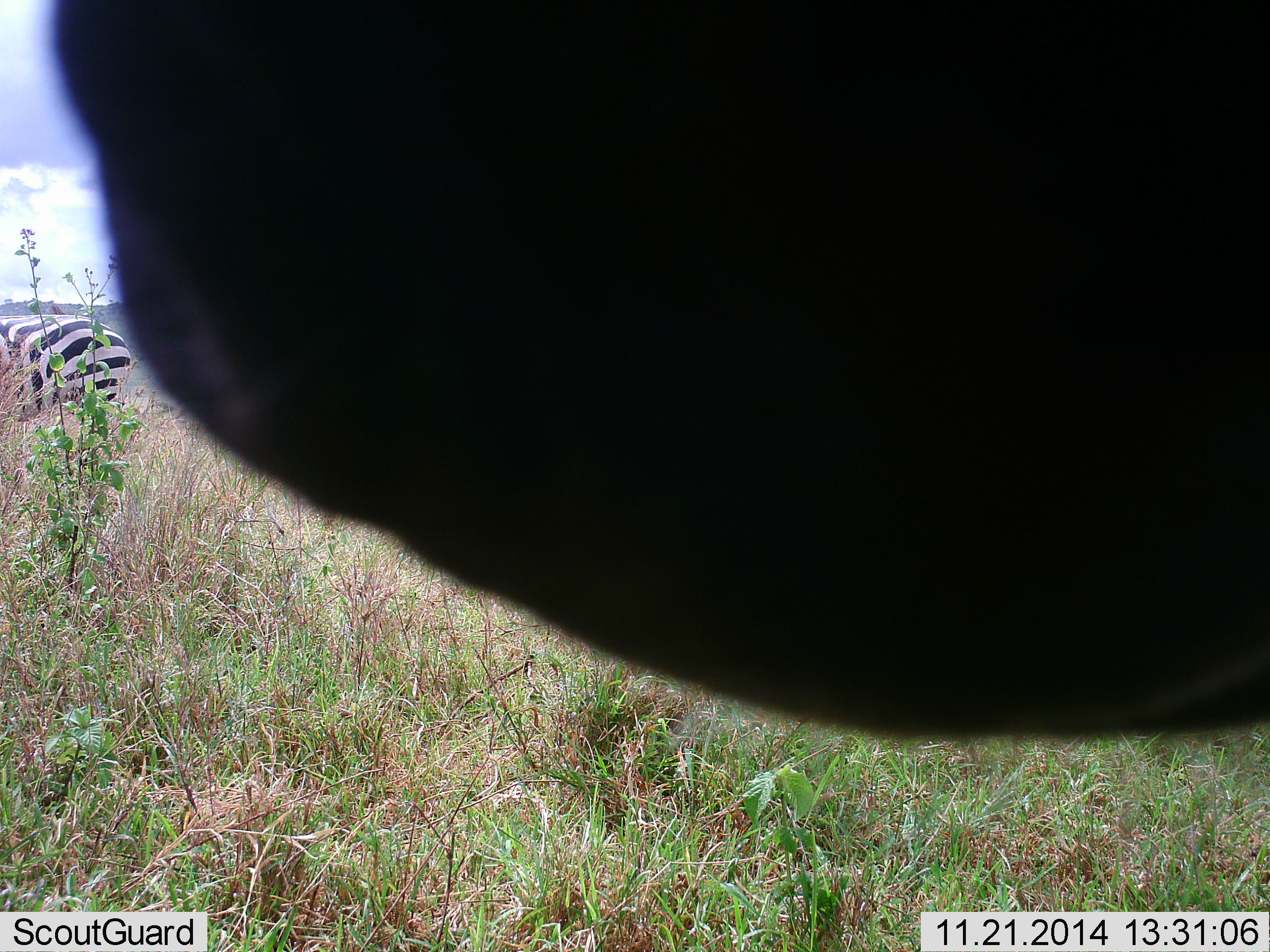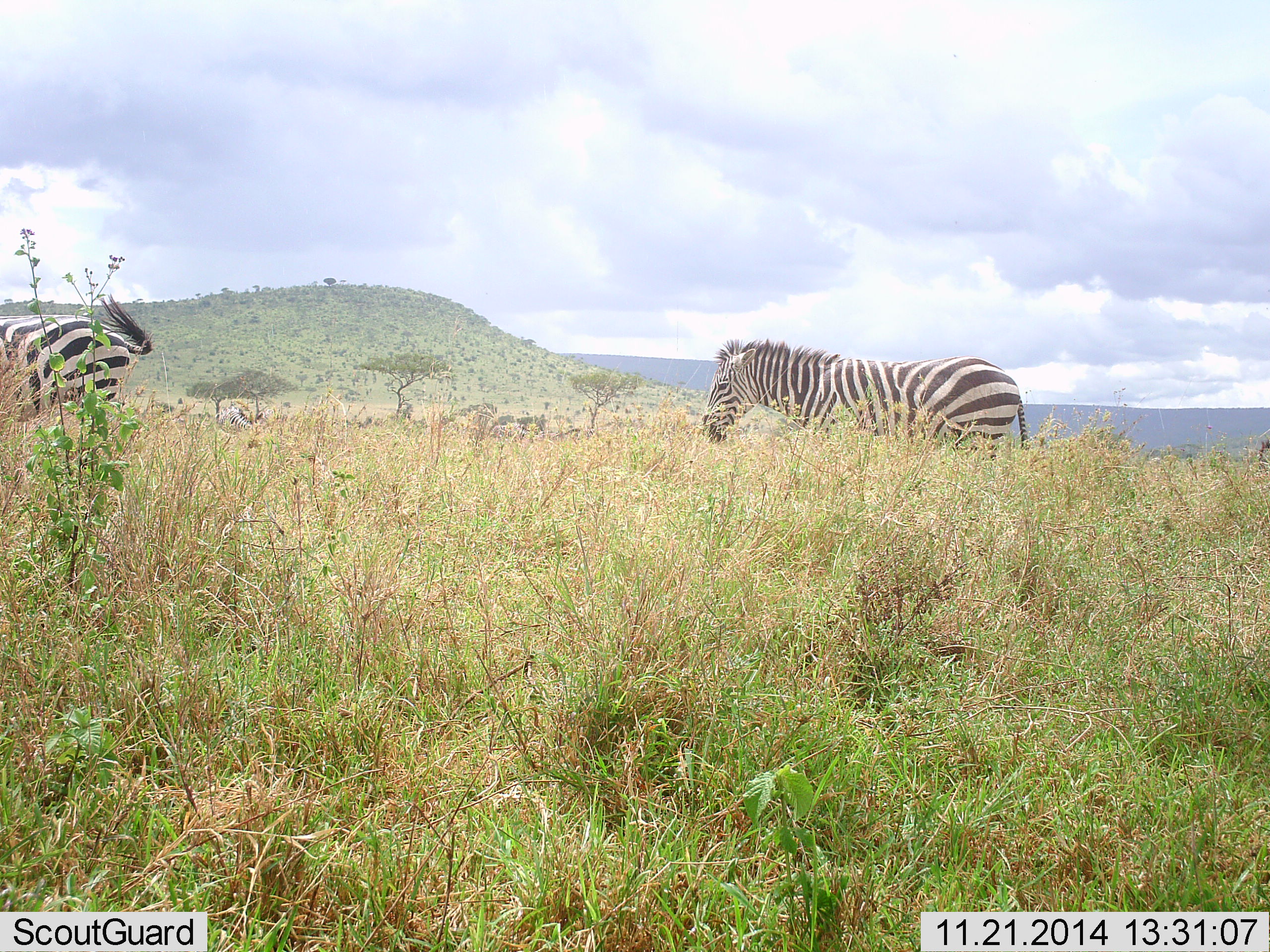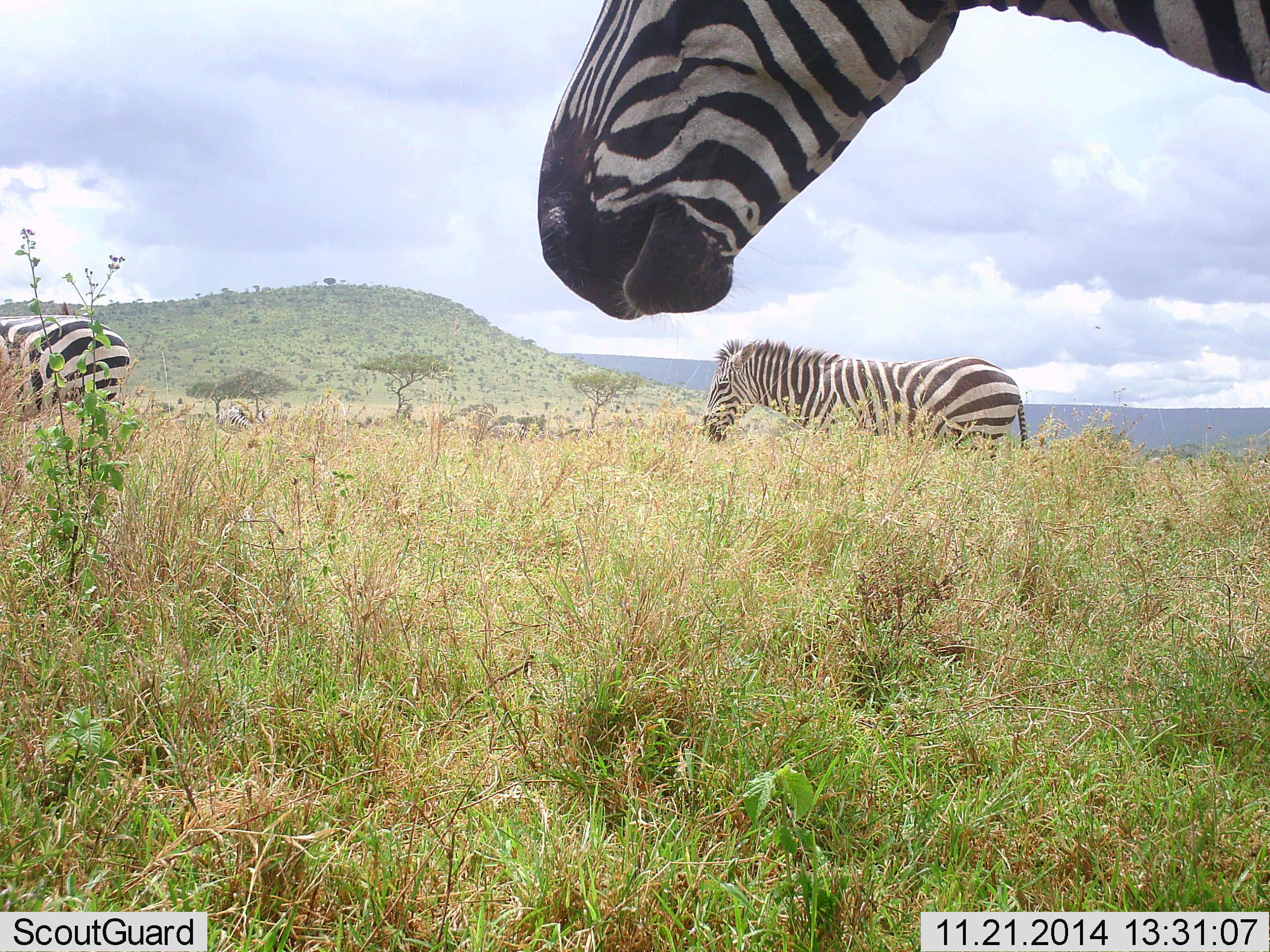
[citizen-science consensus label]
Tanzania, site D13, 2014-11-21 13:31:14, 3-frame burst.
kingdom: Animalia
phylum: Chordata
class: Mammalia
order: Perissodactyla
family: Equidae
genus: Equus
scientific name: Equus quagga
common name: plains zebra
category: zebra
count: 3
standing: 80%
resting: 0%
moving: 50%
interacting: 0%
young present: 0%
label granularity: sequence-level